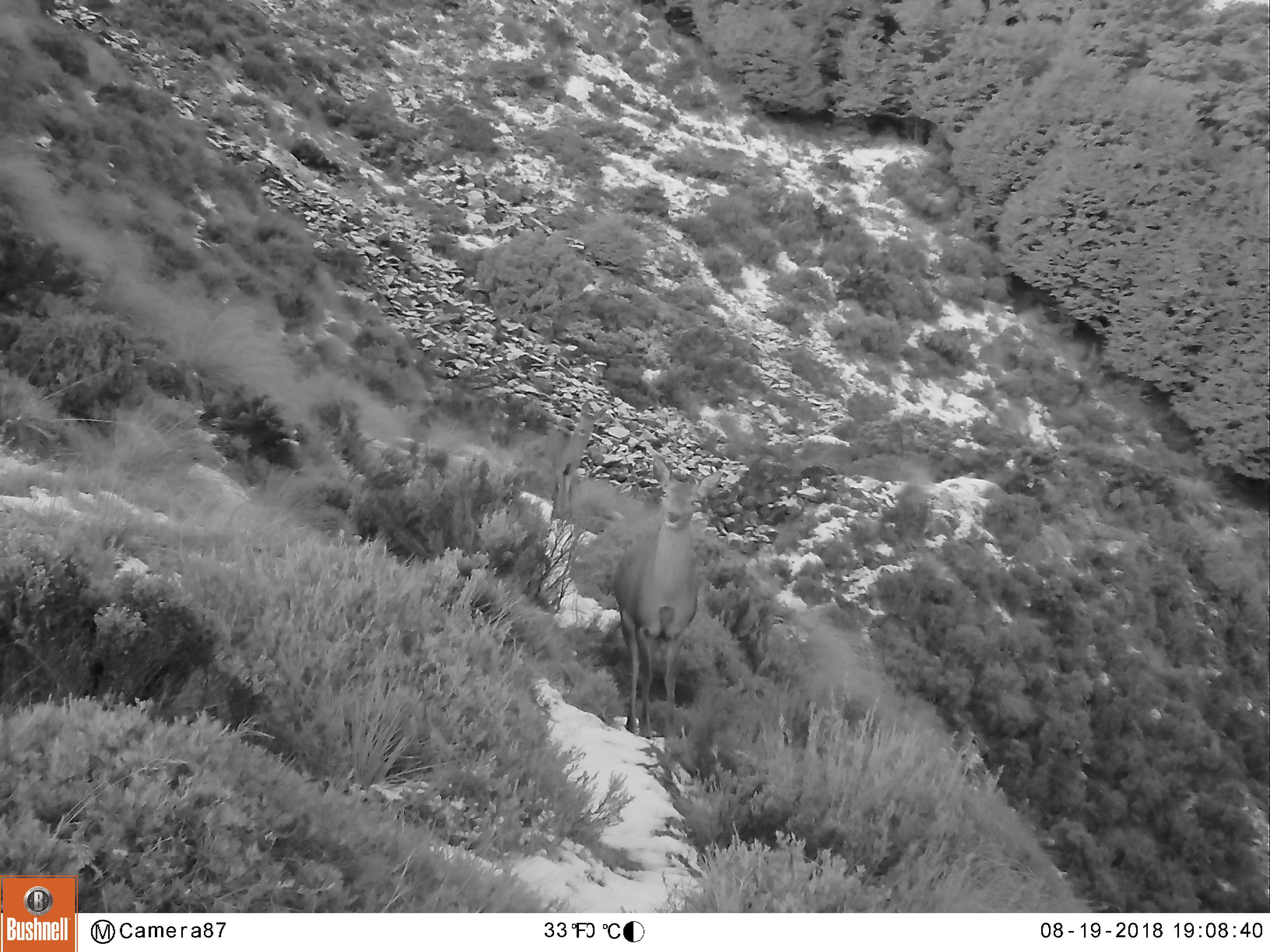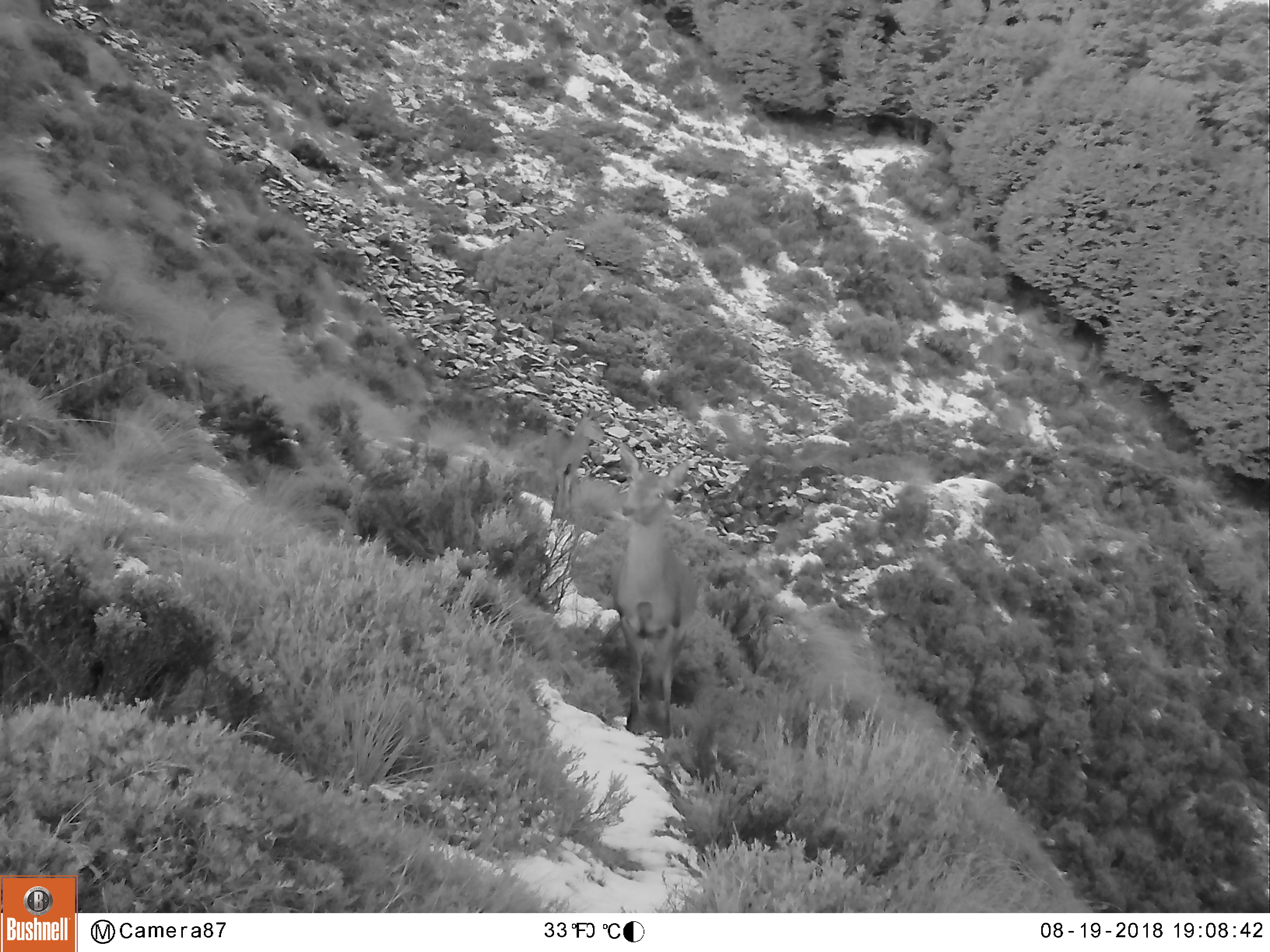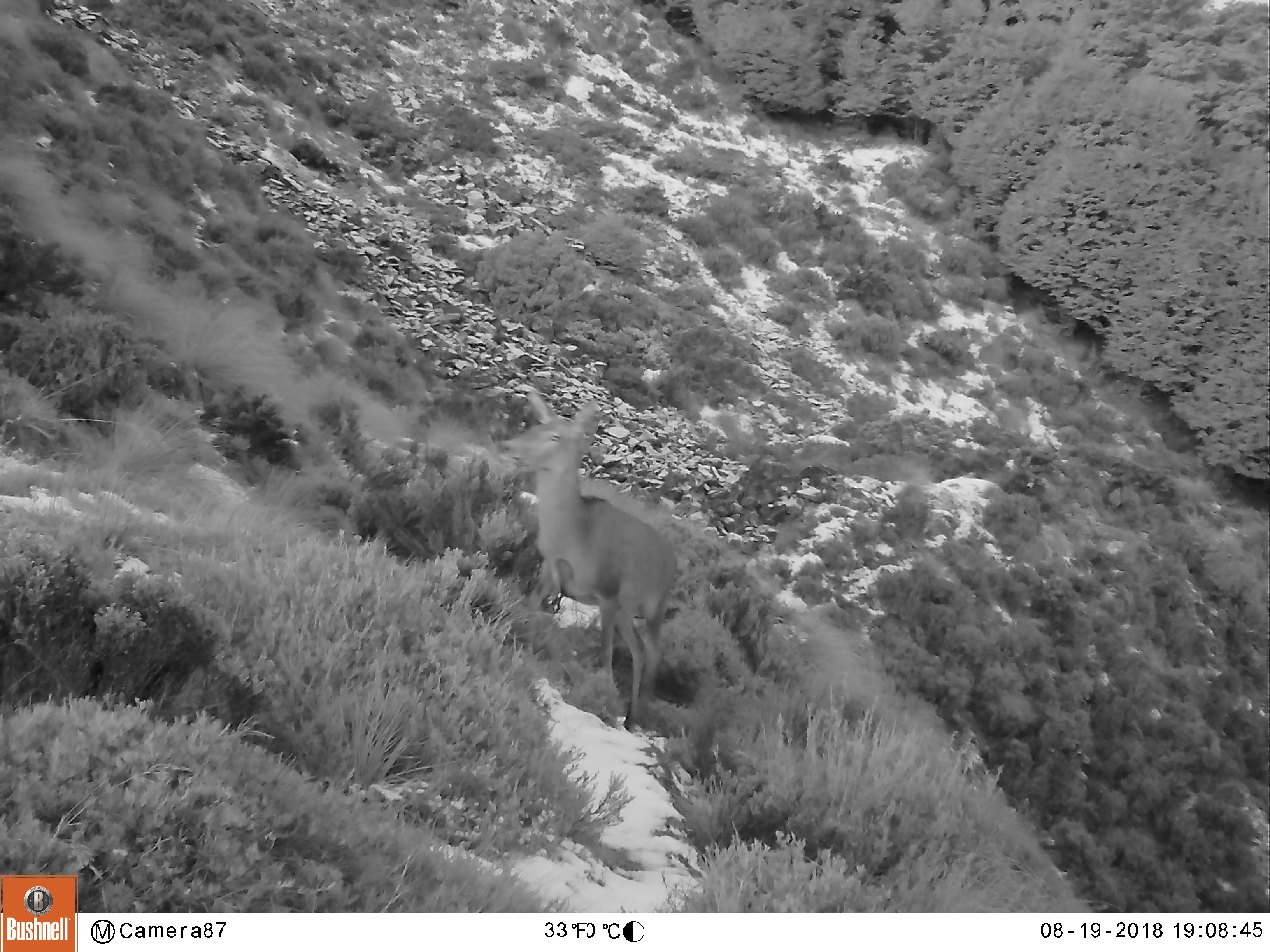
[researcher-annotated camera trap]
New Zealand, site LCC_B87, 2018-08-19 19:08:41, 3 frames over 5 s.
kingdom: Animalia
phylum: Chordata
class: Mammalia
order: Artiodactyla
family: Cervidae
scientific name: Cervidae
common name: deer